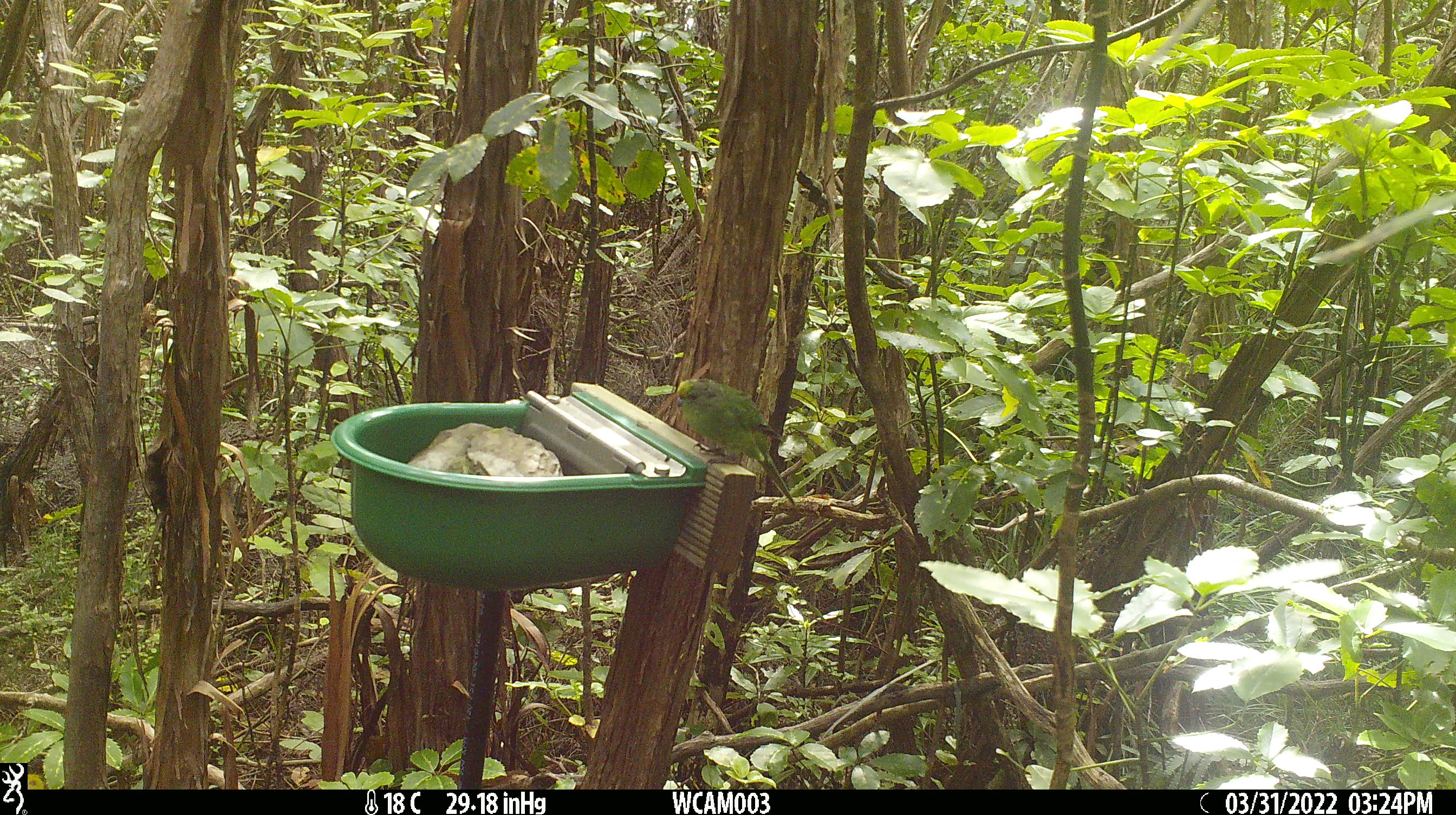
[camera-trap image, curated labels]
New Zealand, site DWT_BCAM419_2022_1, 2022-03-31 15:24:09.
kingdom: Animalia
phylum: Chordata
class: Aves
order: Psittaciformes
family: Psittaculidae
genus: Cyanoramphus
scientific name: Cyanoramphus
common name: parakeet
Parakeet (Cyanoramphus).